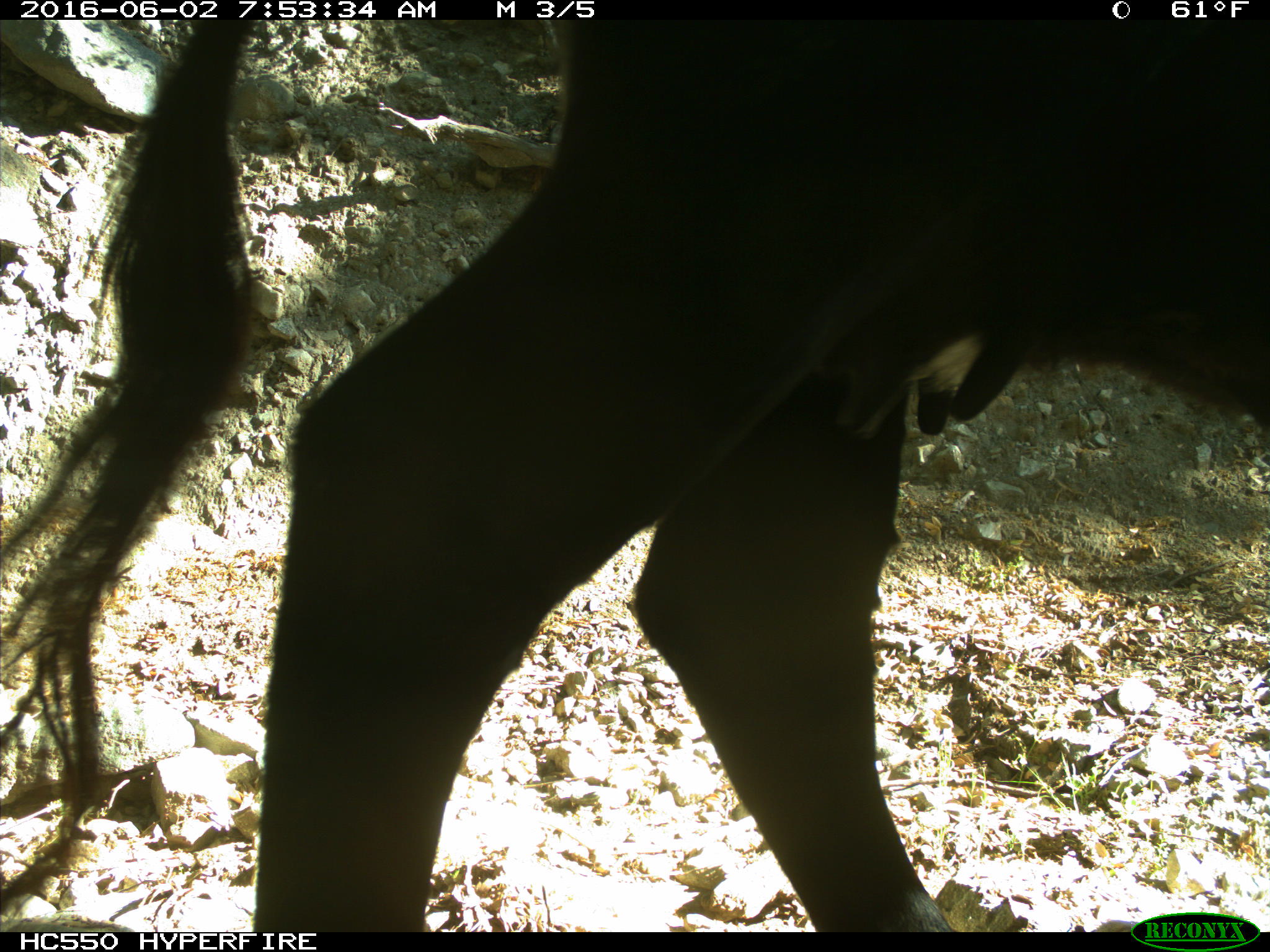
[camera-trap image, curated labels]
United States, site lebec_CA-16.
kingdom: Animalia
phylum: Chordata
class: Mammalia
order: Artiodactyla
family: Bovidae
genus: Bos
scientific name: Bos taurus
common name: domestic cow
Bos taurus (domestic cow).